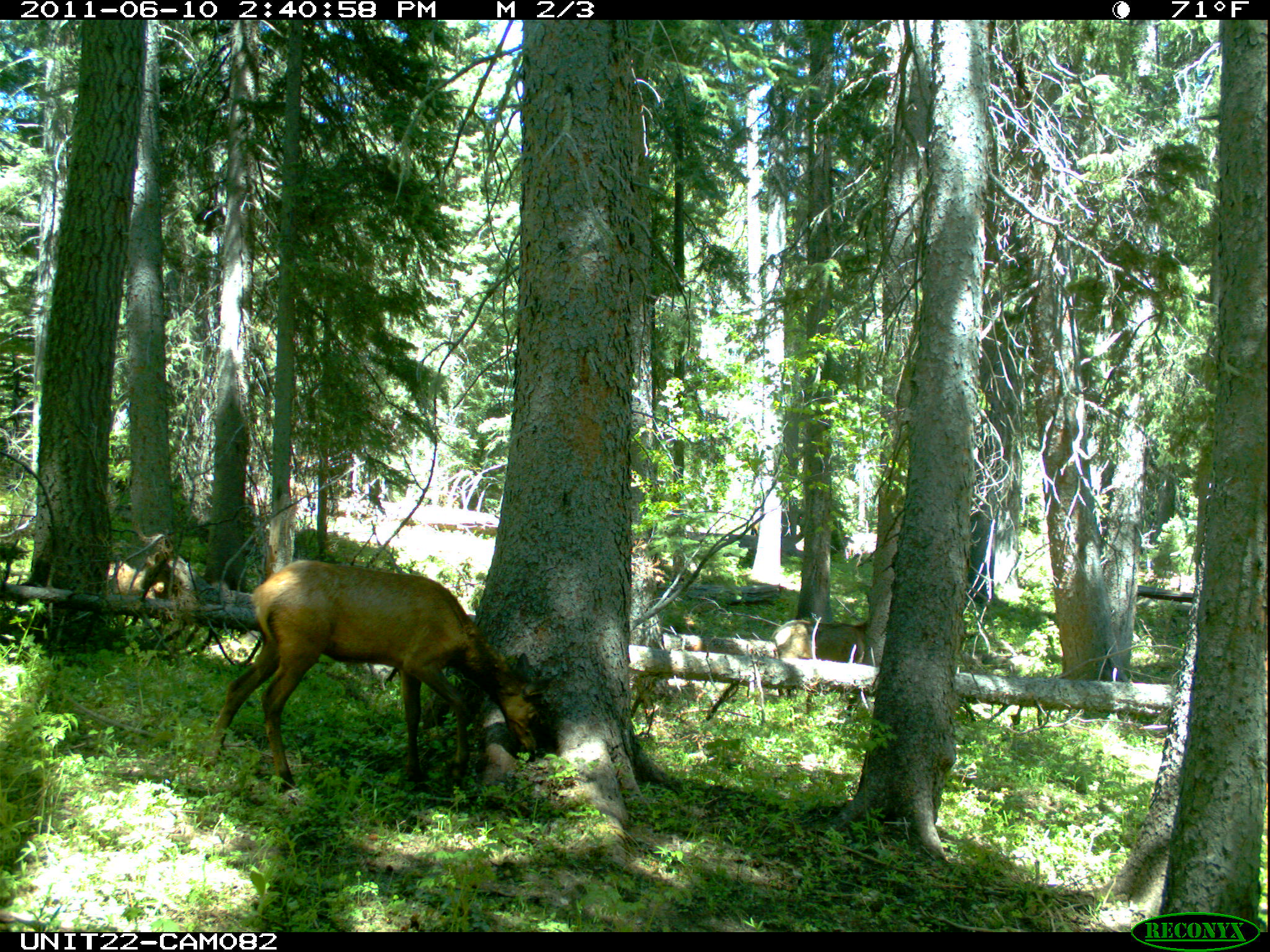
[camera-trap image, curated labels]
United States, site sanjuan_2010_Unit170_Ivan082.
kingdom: Animalia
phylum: Chordata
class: Mammalia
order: Artiodactyla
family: Cervidae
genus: Cervus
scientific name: Cervus elaphus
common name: red deer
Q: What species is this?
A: Cervus elaphus (red deer).